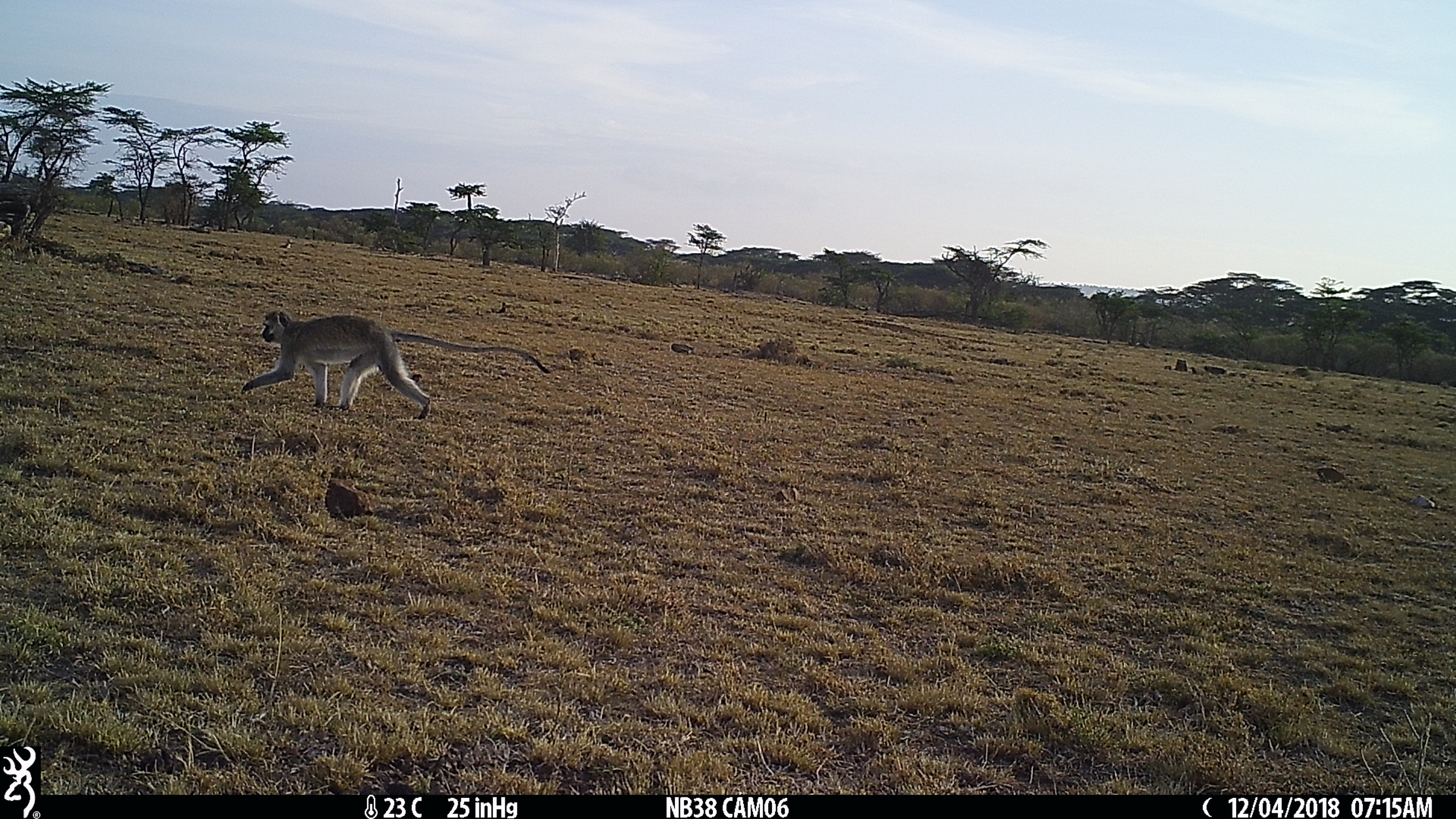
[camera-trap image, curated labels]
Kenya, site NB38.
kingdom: Animalia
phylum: Chordata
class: Mammalia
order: Primates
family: Cercopithecidae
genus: Chlorocebus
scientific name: Chlorocebus pygerythrus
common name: vervet monkey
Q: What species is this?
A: Vervet monkey (Chlorocebus pygerythrus).